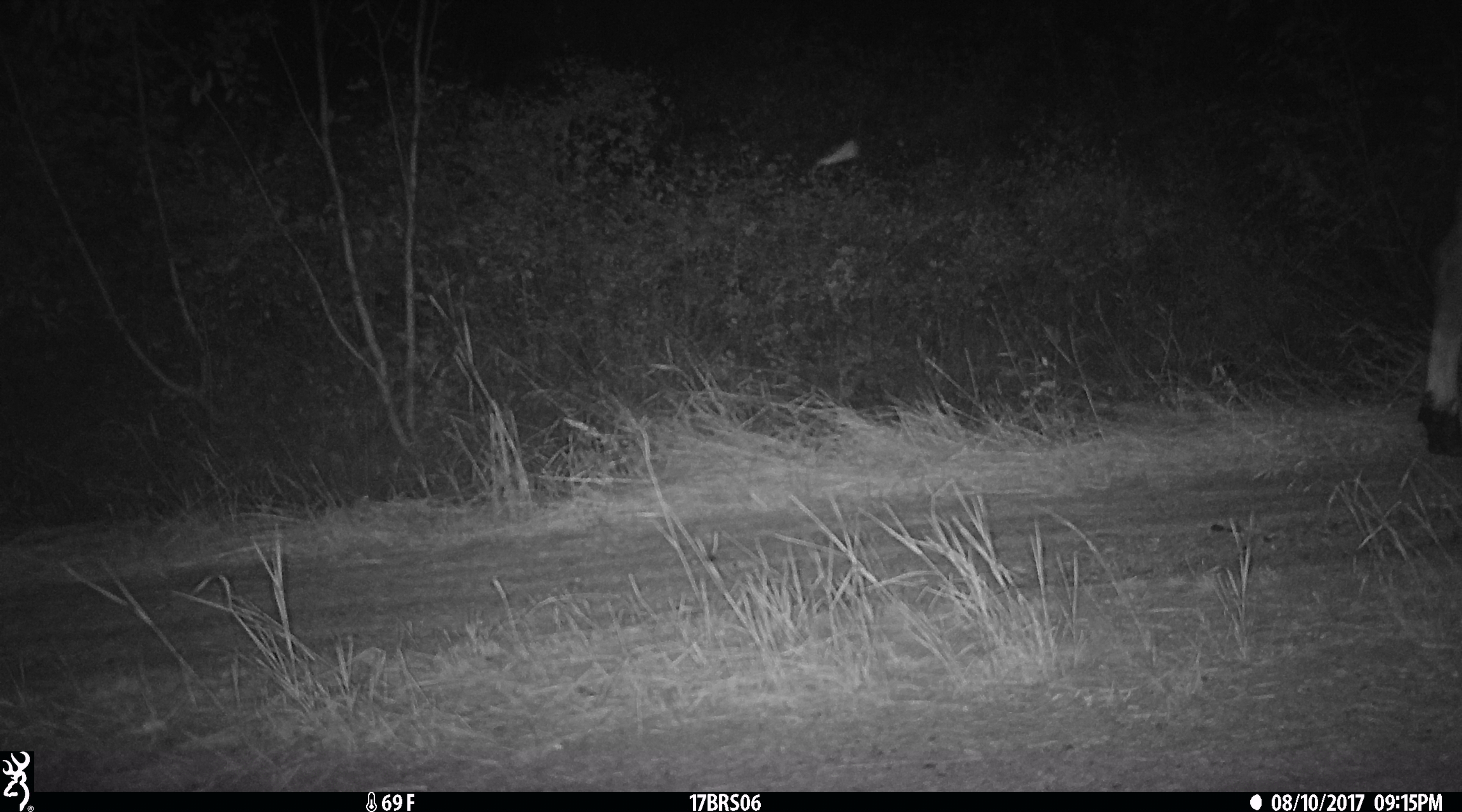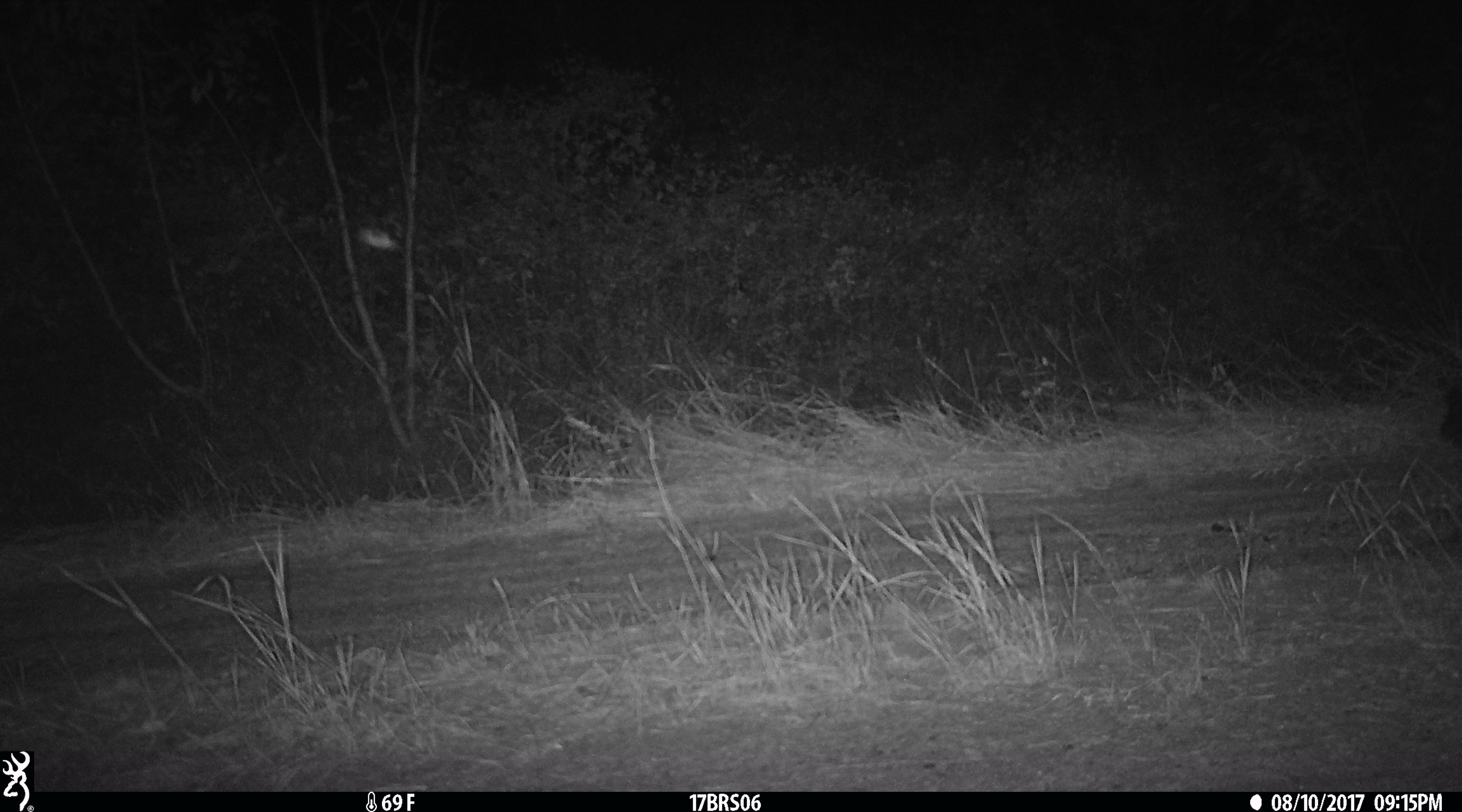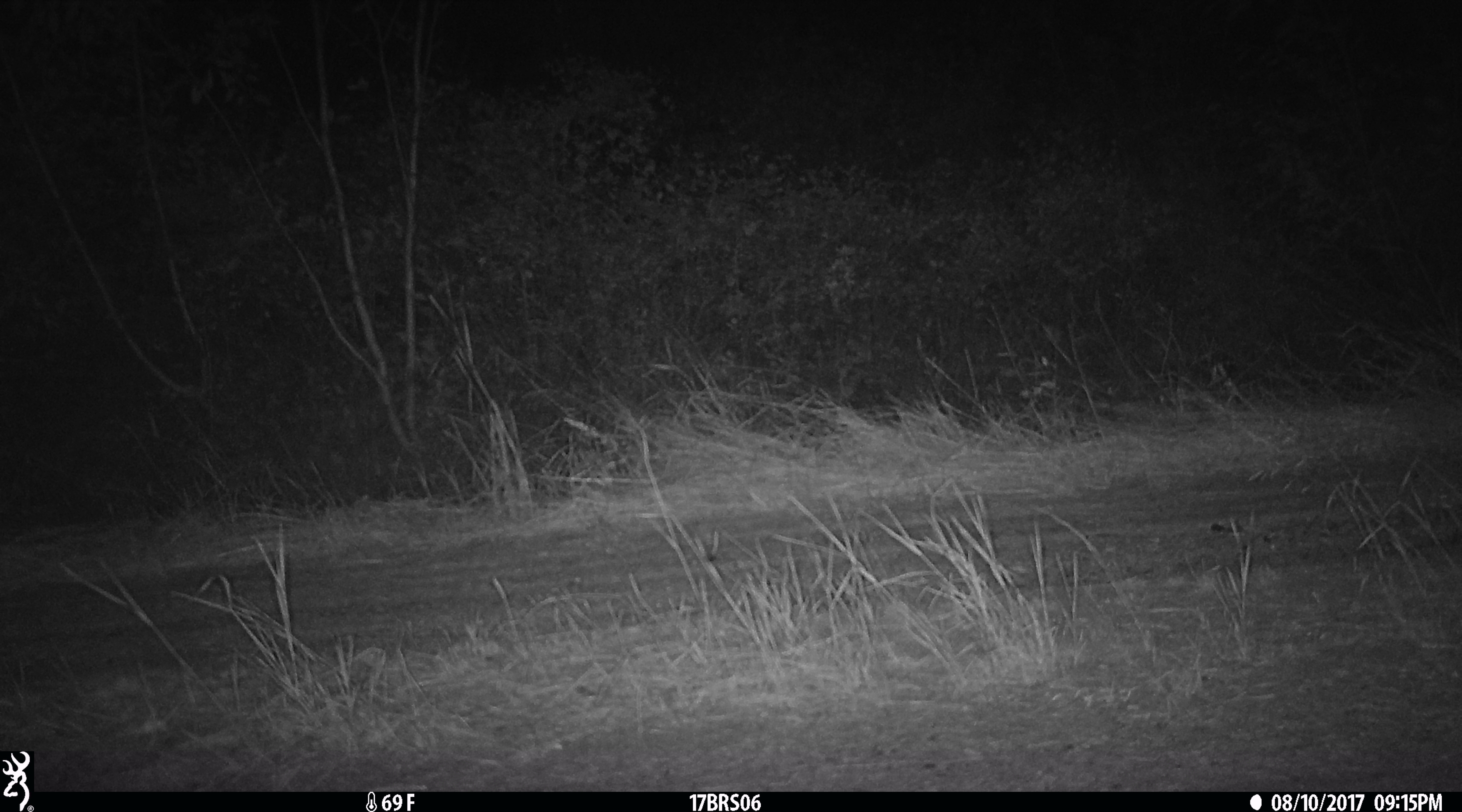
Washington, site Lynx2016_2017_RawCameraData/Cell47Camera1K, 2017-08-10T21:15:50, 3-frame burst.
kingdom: Animalia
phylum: Chordata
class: Mammalia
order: Artiodactyla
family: Bovidae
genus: Bos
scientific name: Bos taurus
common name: domestic cattle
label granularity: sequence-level